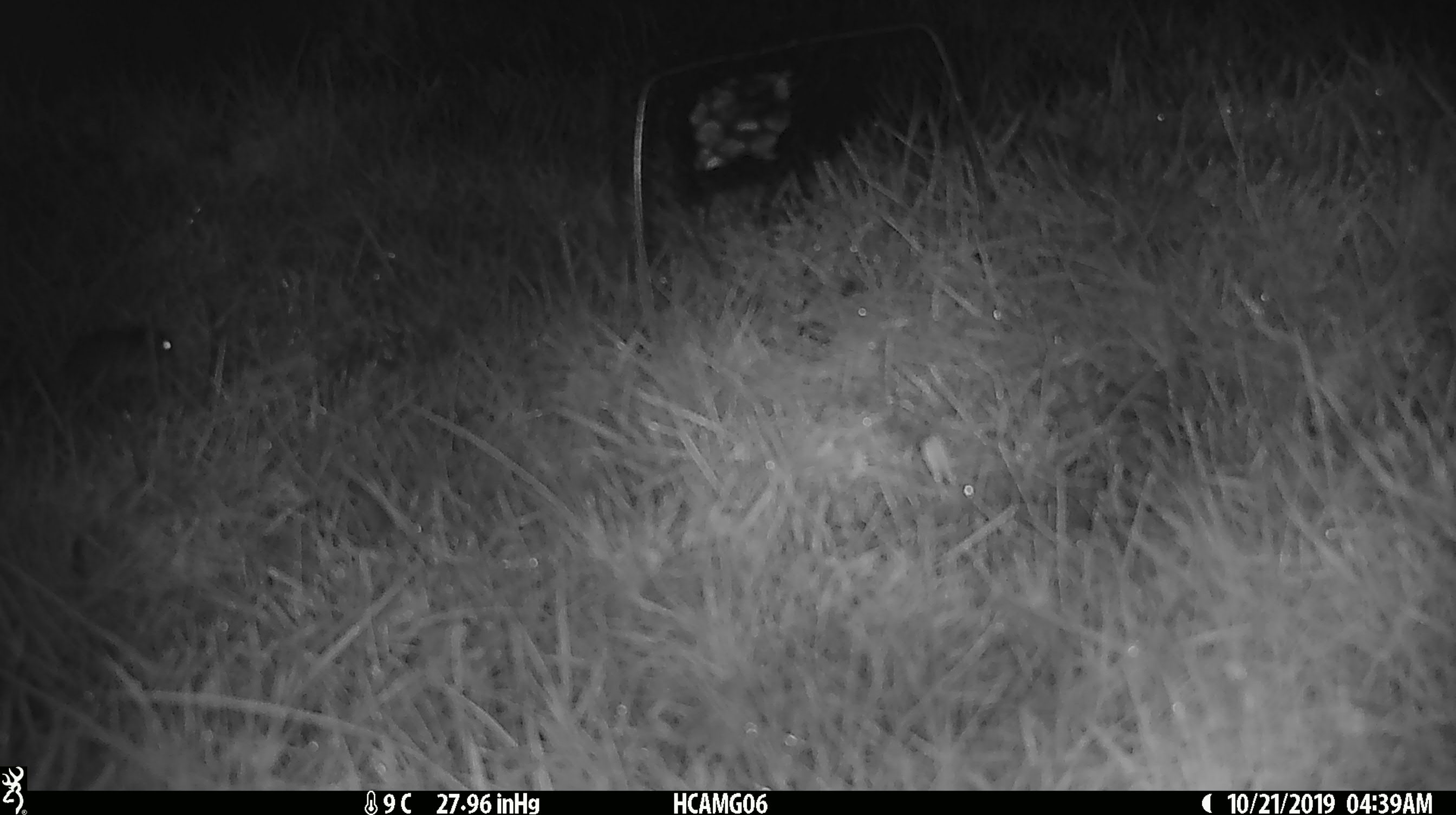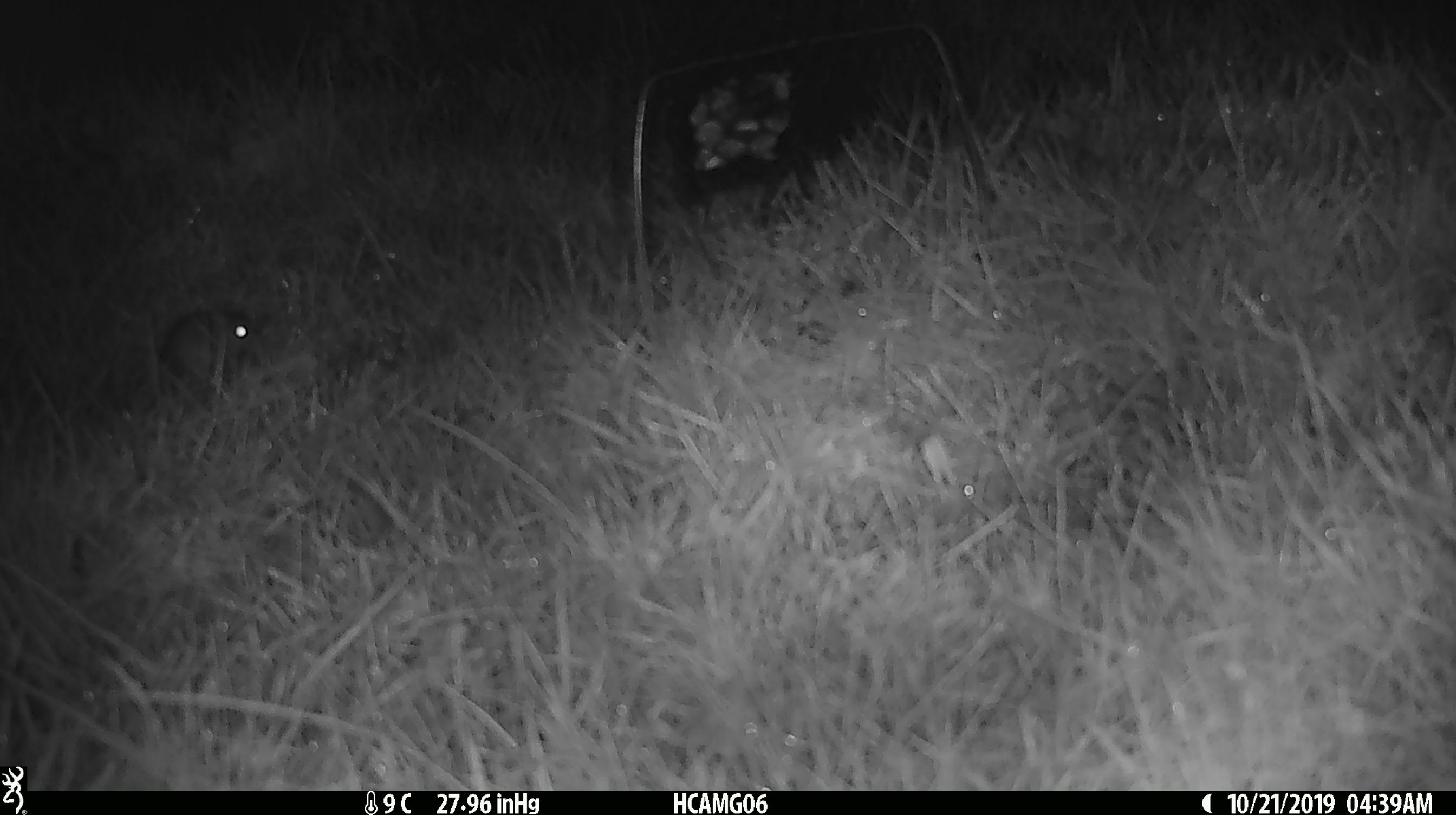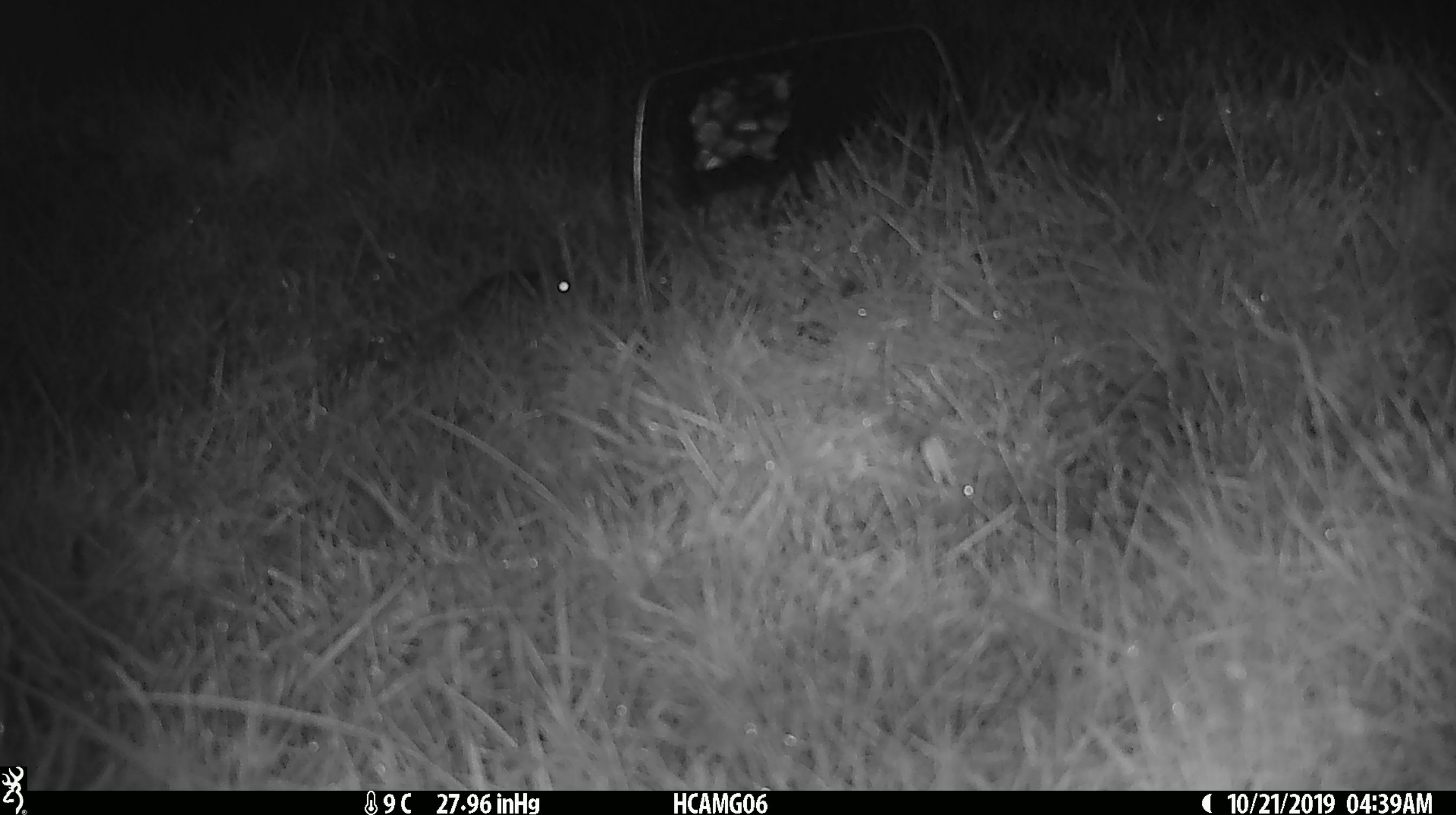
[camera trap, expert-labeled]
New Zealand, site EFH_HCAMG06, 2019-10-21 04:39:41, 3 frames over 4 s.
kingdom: Animalia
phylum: Chordata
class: Mammalia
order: Rodentia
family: Muridae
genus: Mus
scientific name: Mus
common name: mouse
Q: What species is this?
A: Mouse (Mus).